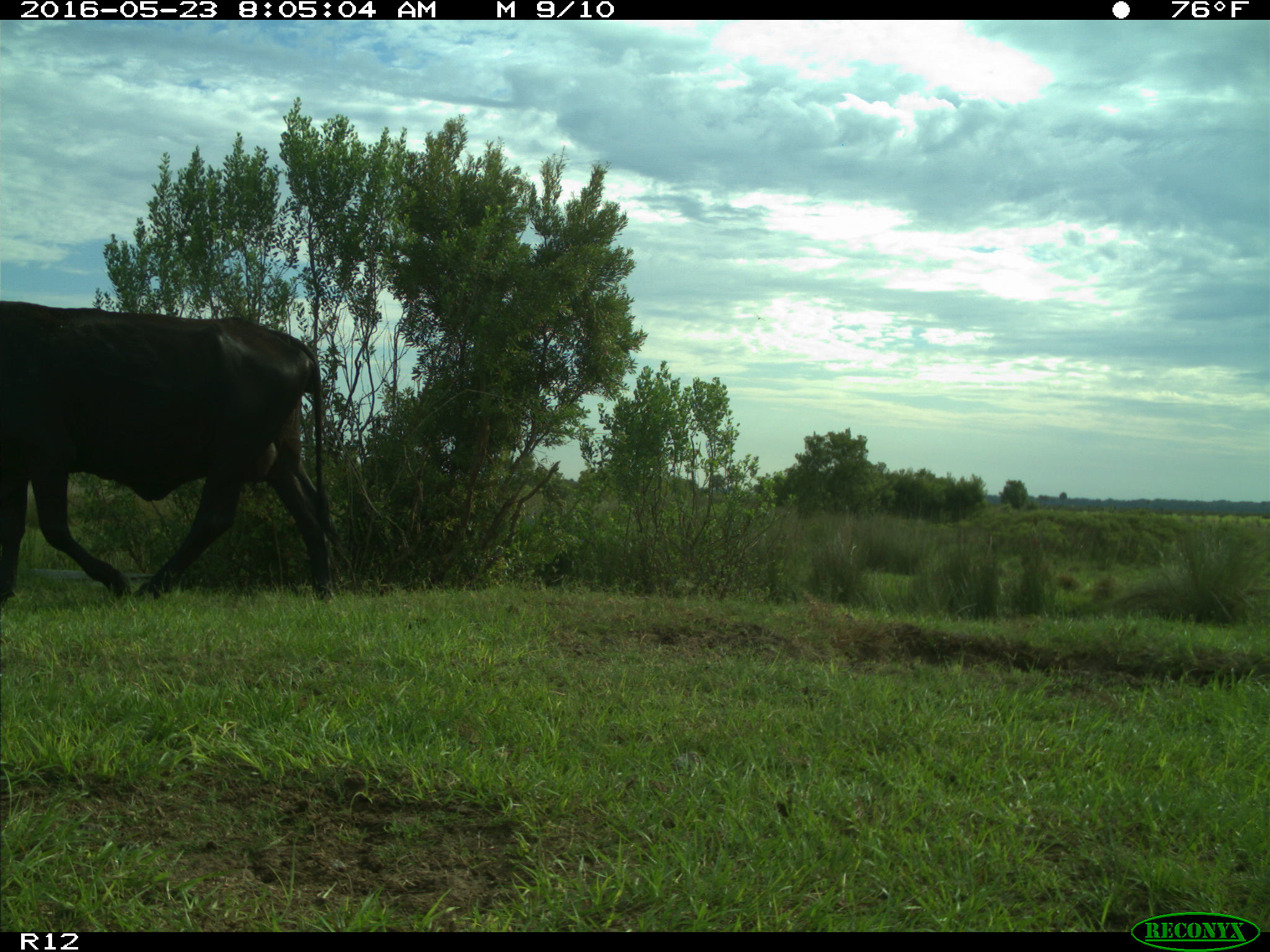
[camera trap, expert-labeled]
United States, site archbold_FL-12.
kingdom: Animalia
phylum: Chordata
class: Mammalia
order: Artiodactyla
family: Bovidae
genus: Bos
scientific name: Bos taurus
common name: domestic cow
Bos taurus (domestic cow).